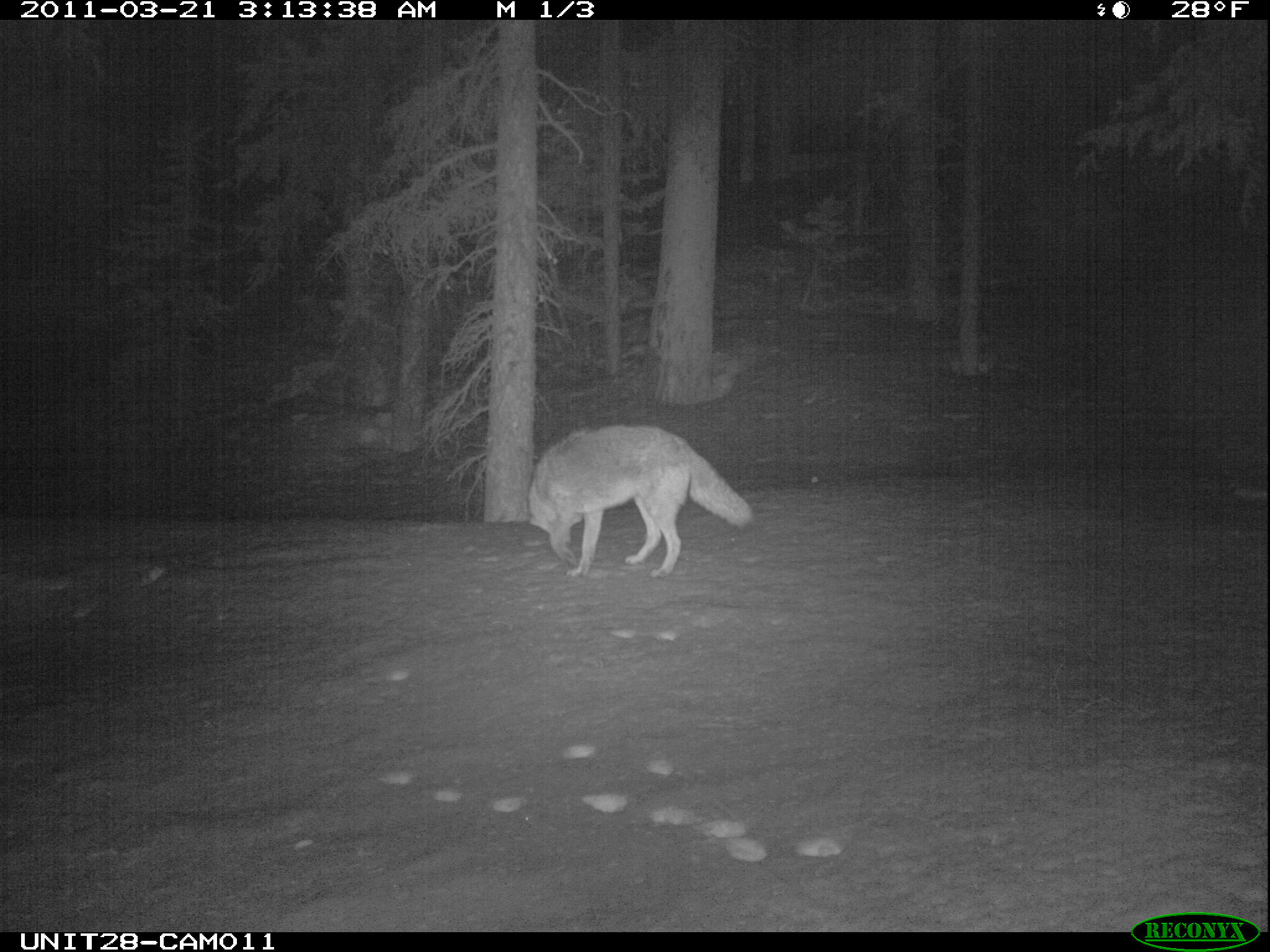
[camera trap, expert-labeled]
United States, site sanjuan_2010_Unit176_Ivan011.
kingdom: Animalia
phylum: Chordata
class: Mammalia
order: Carnivora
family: Canidae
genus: Canis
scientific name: Canis latrans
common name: coyote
Canis latrans (coyote).